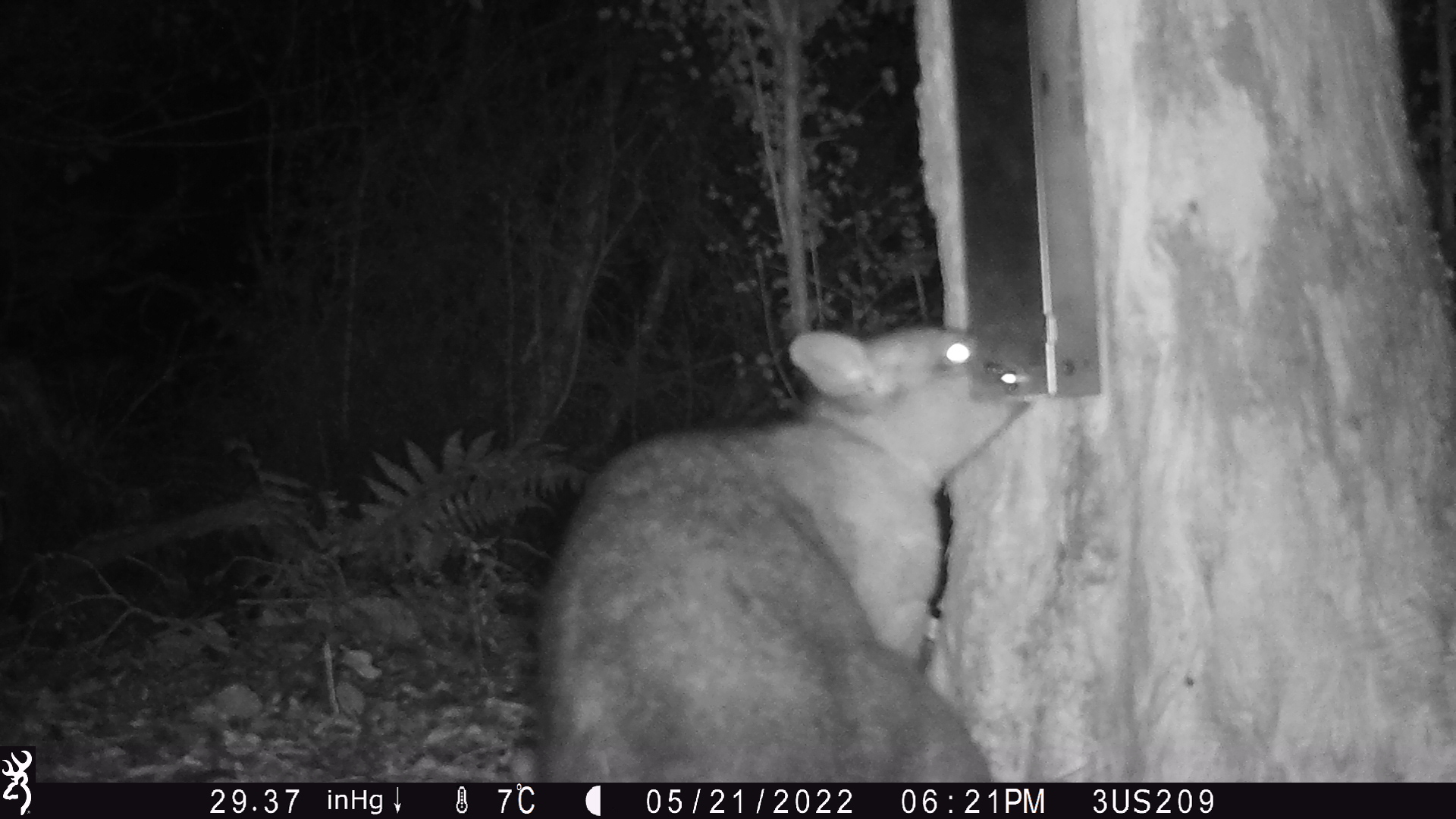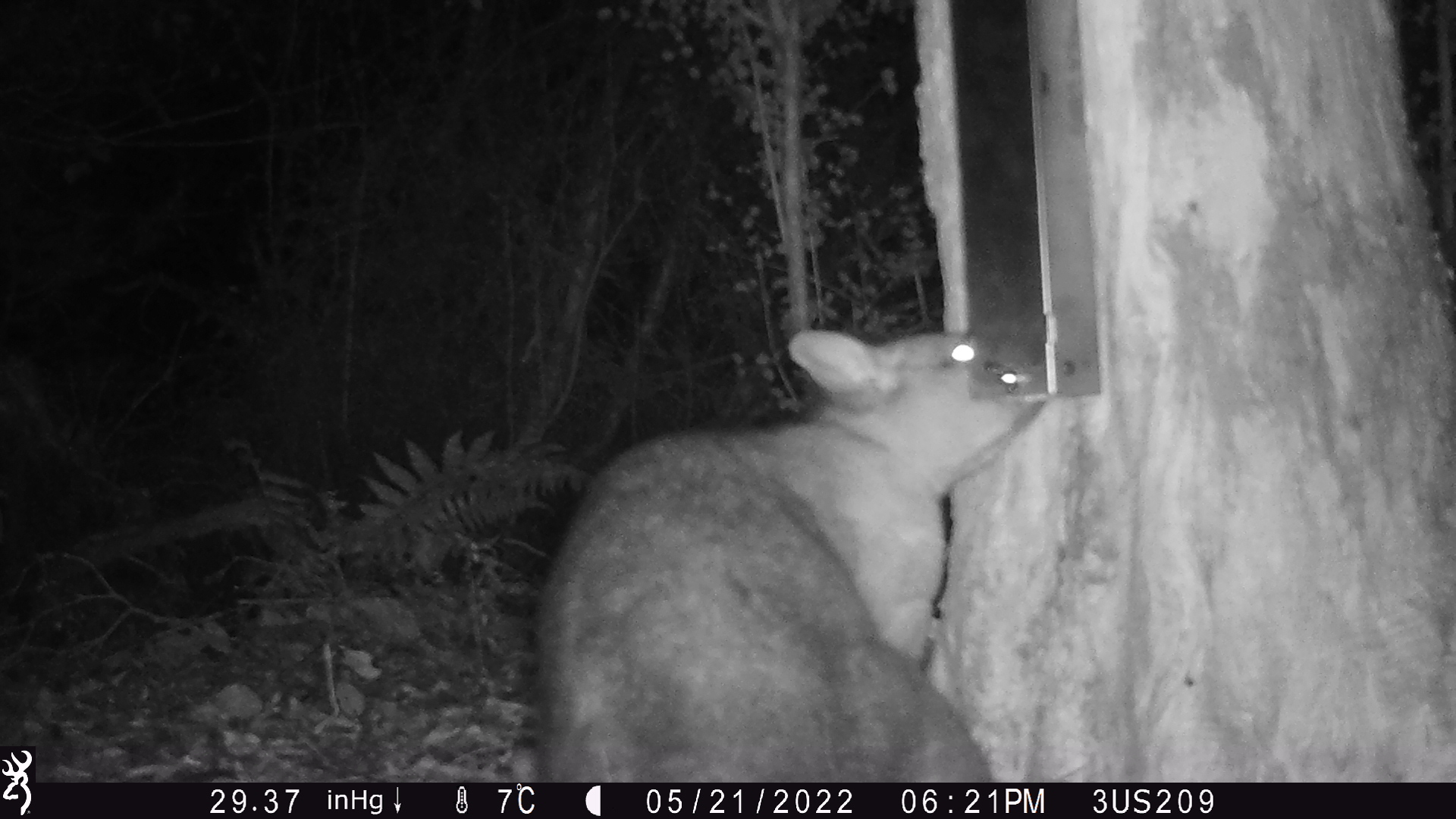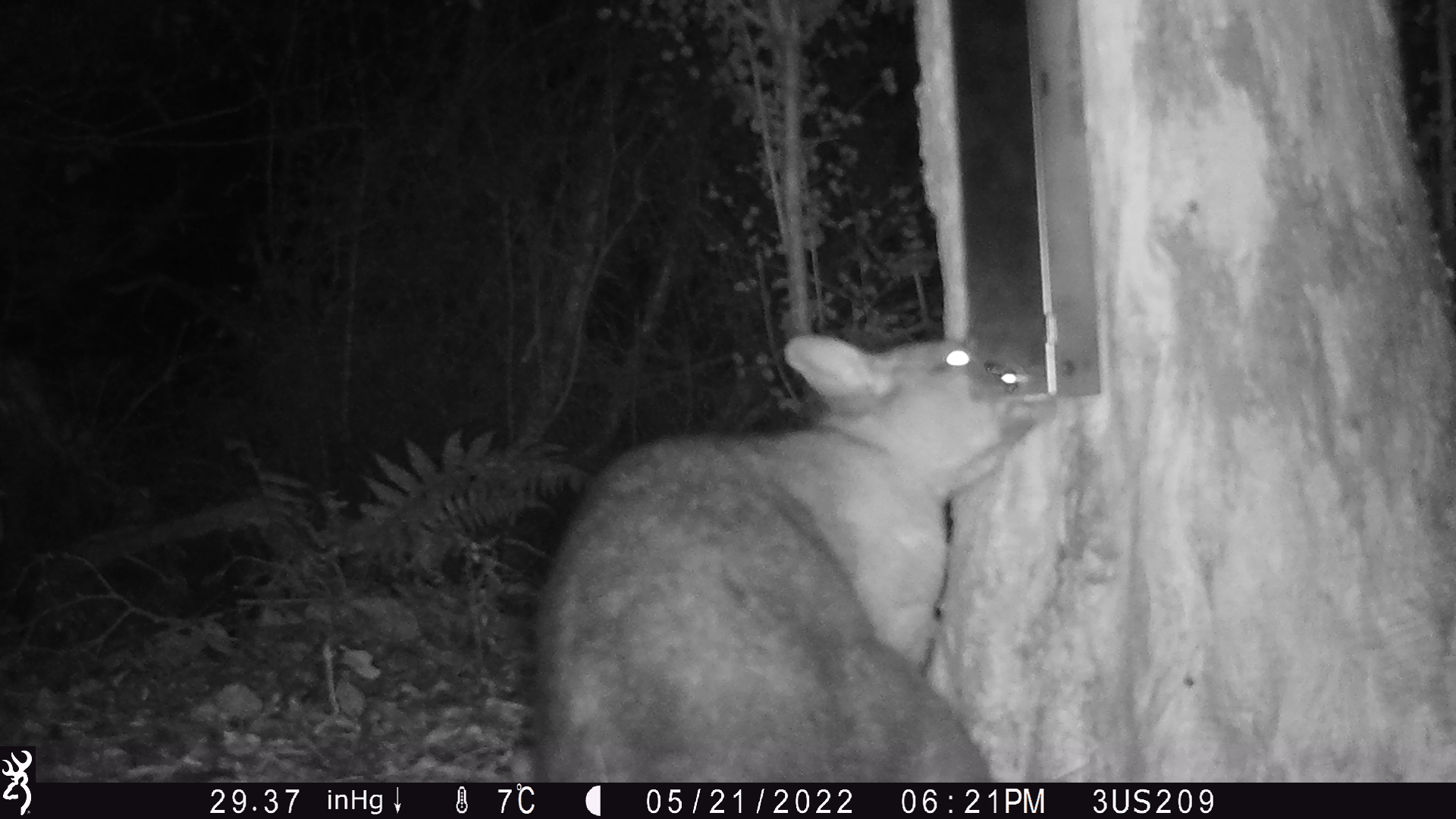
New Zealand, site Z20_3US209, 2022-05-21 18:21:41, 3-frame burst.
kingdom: Animalia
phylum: Chordata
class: Mammalia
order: Diprotodontia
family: Phalangeridae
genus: Trichosurus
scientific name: Trichosurus vulpecula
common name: common brushtail possum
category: possum